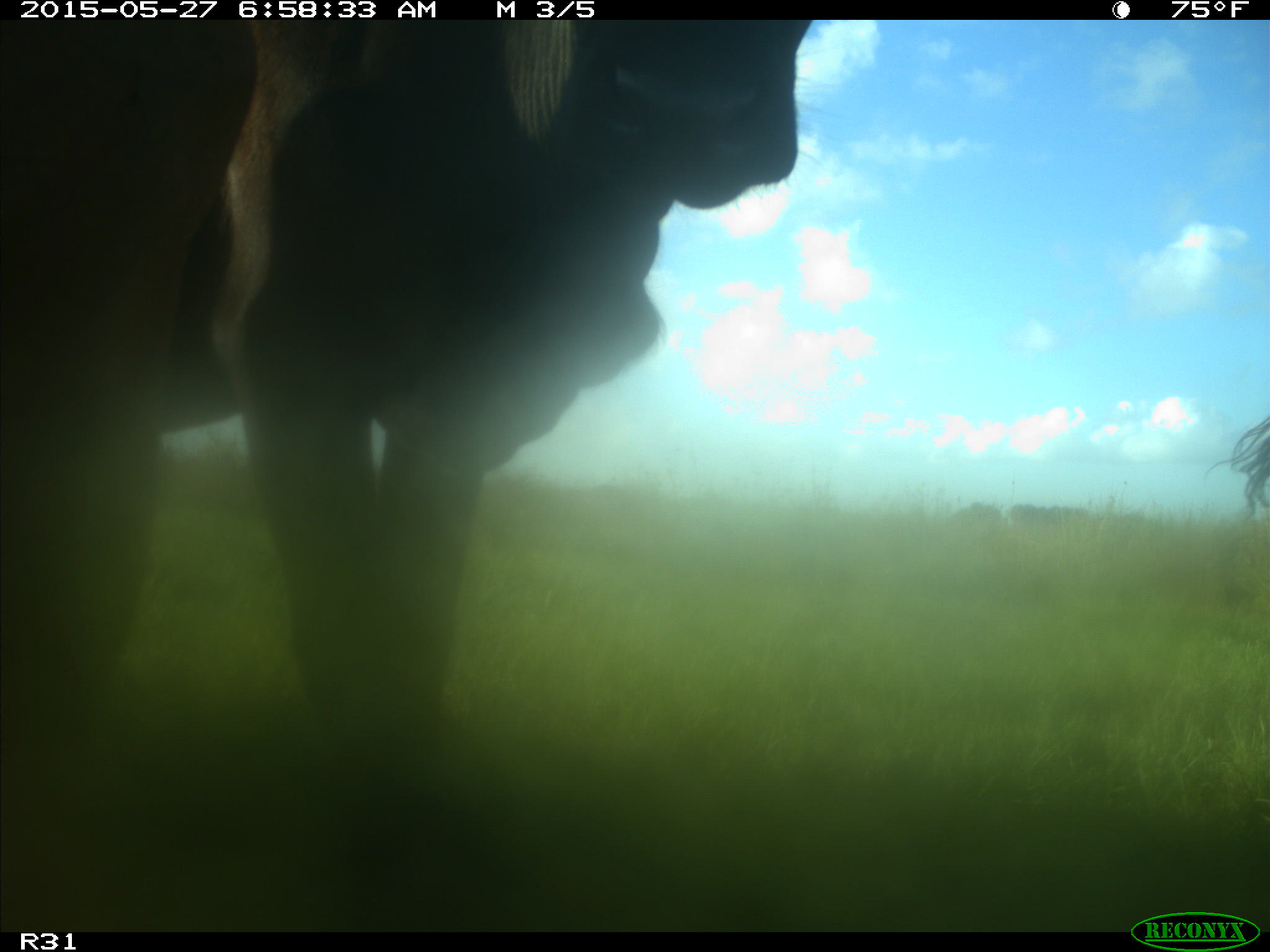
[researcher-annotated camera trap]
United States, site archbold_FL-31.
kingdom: Animalia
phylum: Chordata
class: Mammalia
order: Artiodactyla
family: Bovidae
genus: Bos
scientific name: Bos taurus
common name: domestic cow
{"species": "Bos taurus (domestic cow)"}